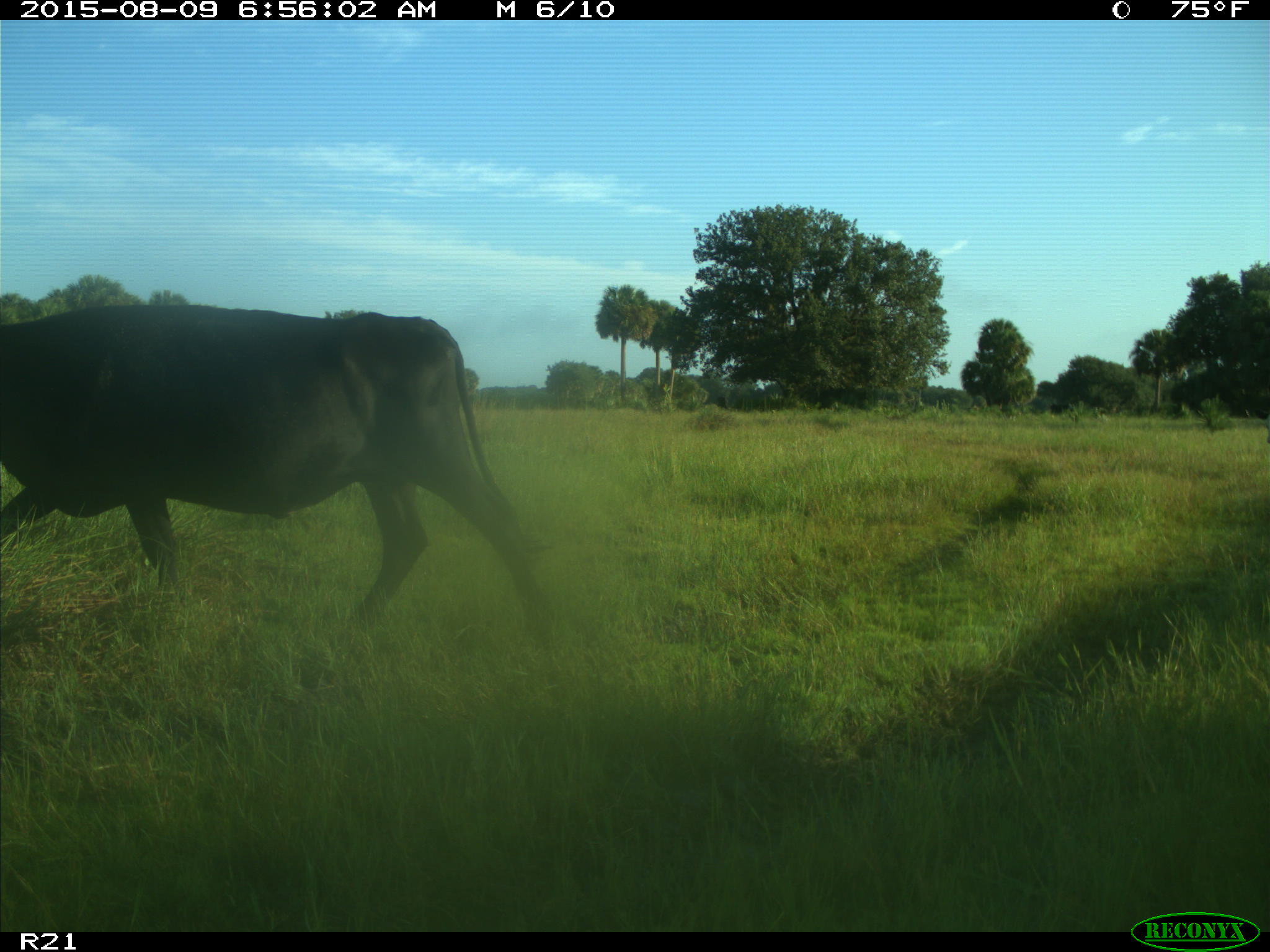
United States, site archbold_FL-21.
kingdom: Animalia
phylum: Chordata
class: Mammalia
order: Artiodactyla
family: Bovidae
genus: Bos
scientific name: Bos taurus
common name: domestic cow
Bos taurus (domestic cow).